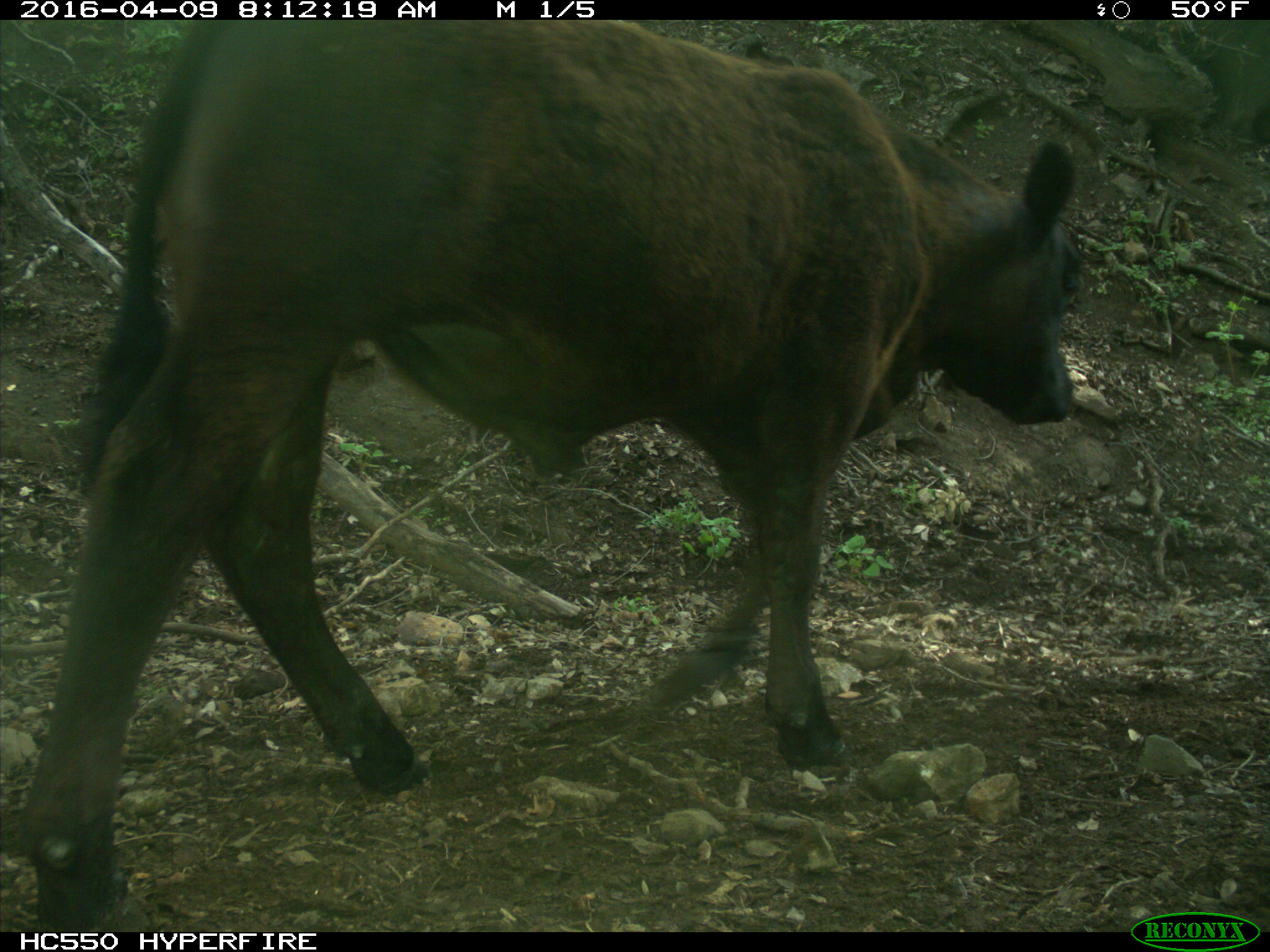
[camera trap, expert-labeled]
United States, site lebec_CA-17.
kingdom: Animalia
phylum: Chordata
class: Mammalia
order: Artiodactyla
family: Bovidae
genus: Bos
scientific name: Bos taurus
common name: domestic cow